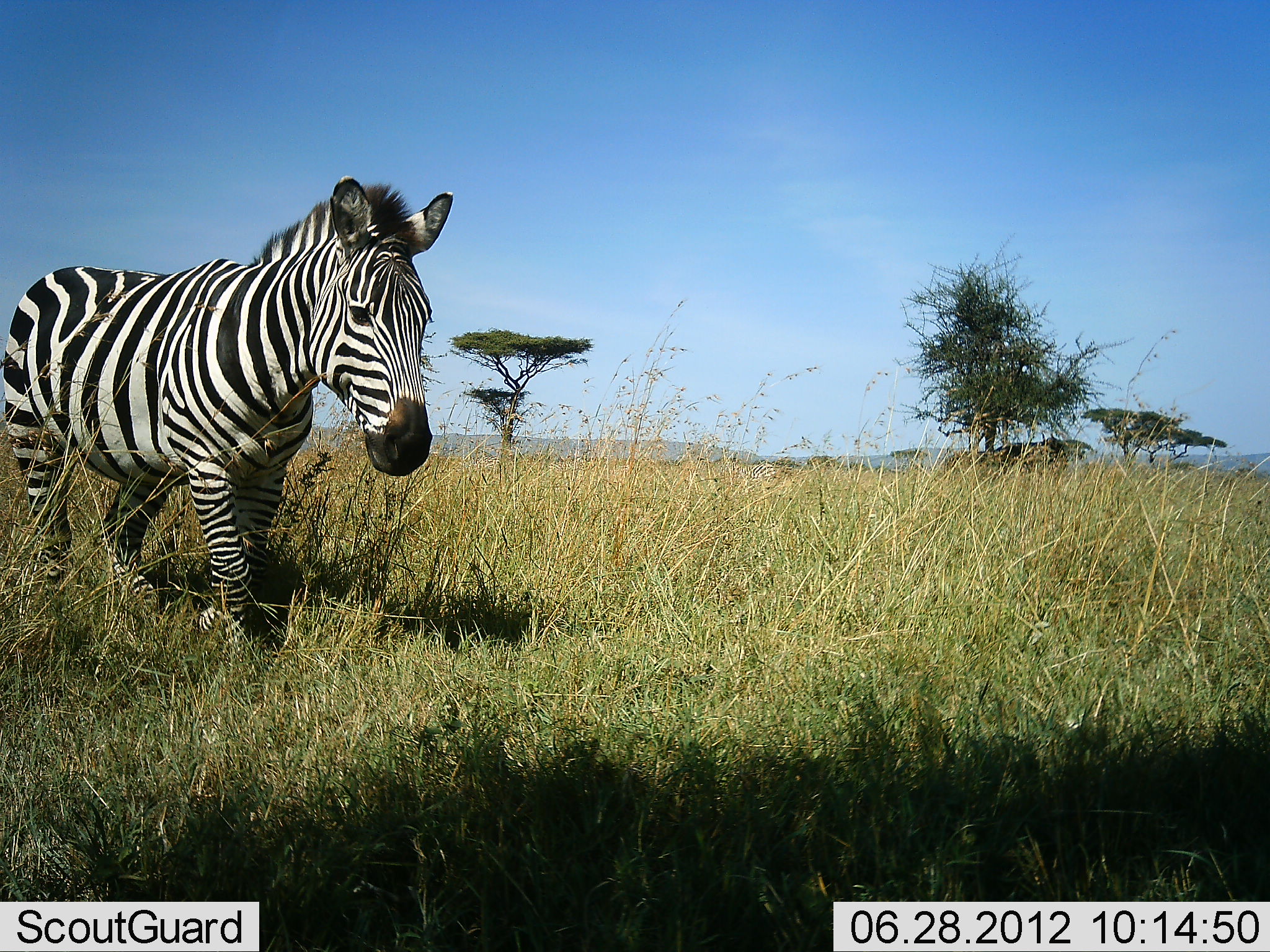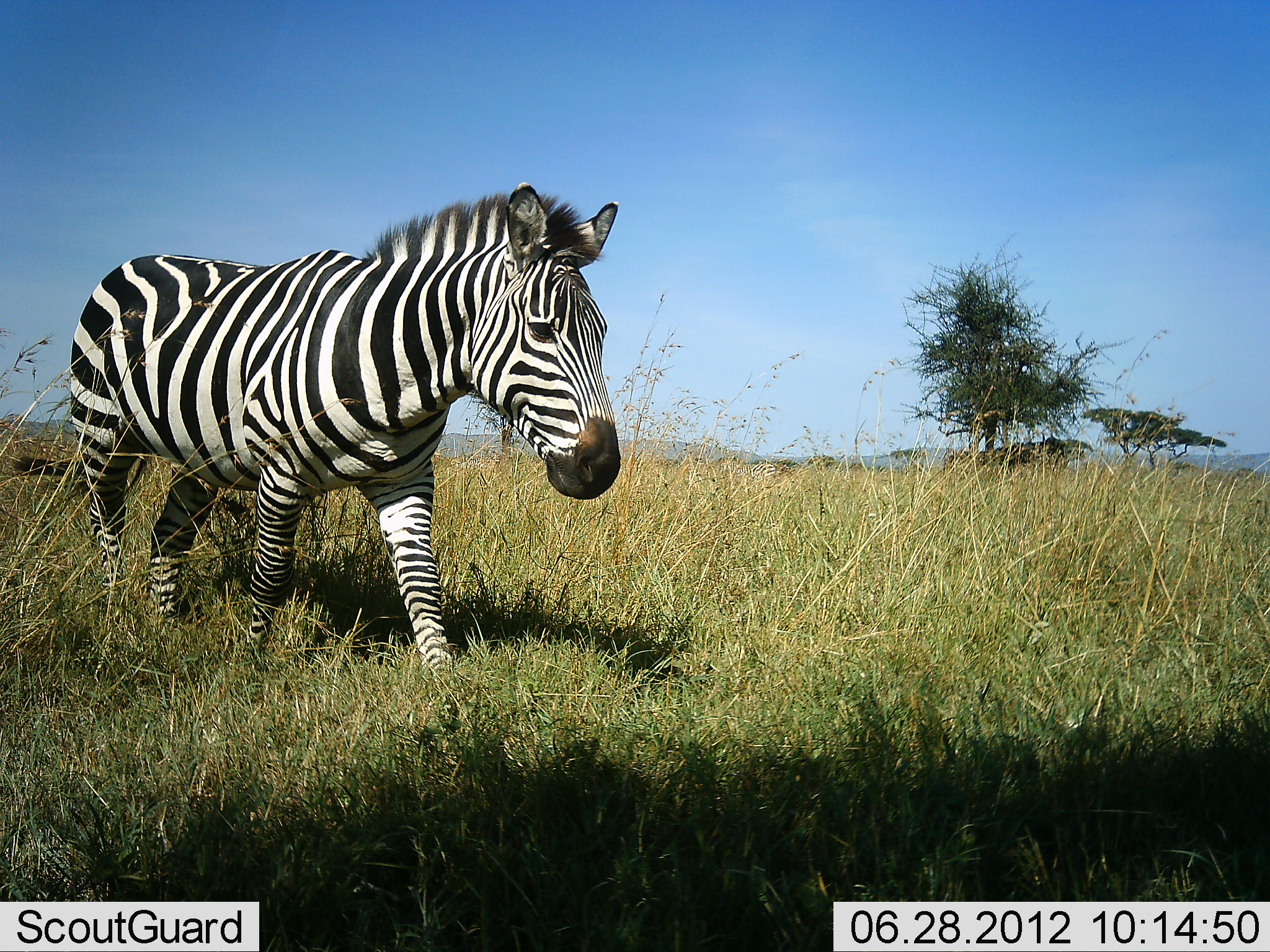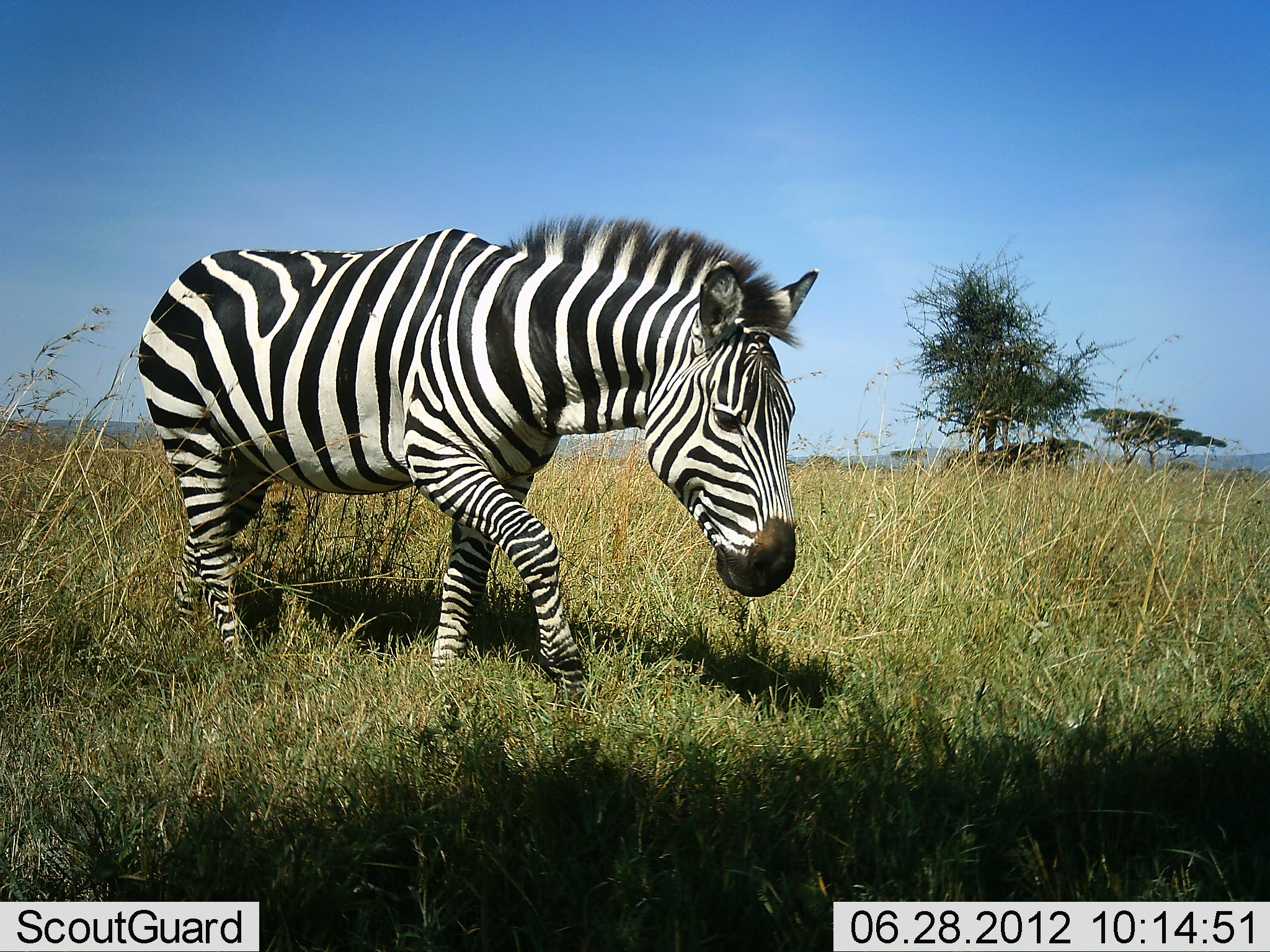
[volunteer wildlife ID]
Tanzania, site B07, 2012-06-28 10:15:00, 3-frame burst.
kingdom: Animalia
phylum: Chordata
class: Mammalia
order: Perissodactyla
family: Equidae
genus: Equus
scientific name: Equus quagga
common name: plains zebra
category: zebra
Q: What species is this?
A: Zebra (plains zebra) (Equus quagga).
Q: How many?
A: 1.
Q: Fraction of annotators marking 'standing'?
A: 10%.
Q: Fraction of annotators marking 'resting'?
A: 0%.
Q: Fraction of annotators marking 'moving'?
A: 100%.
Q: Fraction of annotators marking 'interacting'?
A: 0%.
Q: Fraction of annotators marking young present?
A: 0%.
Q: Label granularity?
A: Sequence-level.